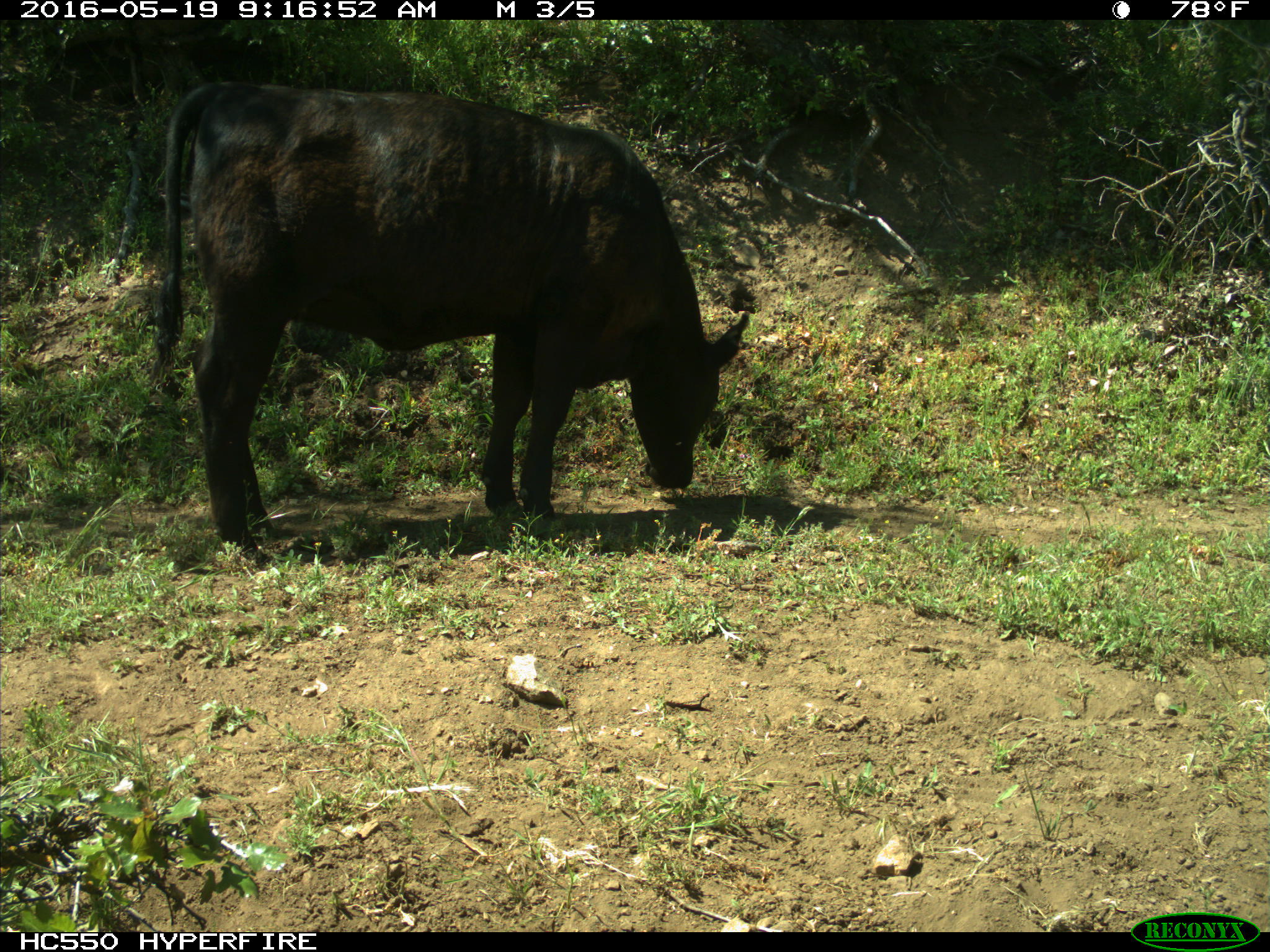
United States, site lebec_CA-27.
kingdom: Animalia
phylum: Chordata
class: Mammalia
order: Artiodactyla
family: Bovidae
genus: Bos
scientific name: Bos taurus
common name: domestic cow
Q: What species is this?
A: Bos taurus (domestic cow).